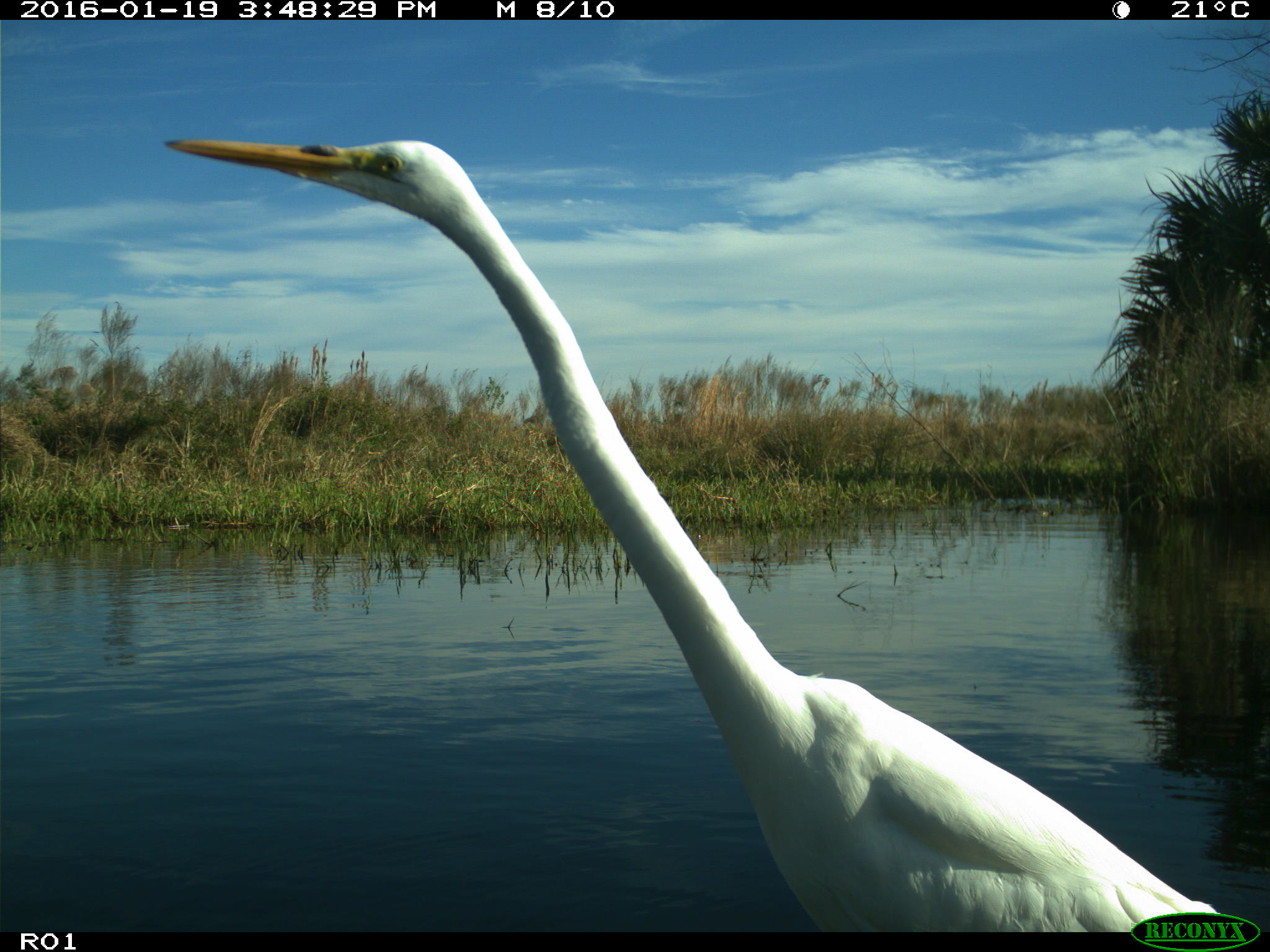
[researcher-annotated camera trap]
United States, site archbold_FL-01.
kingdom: Animalia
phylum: Chordata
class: Aves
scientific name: Aves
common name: birds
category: unidentified bird